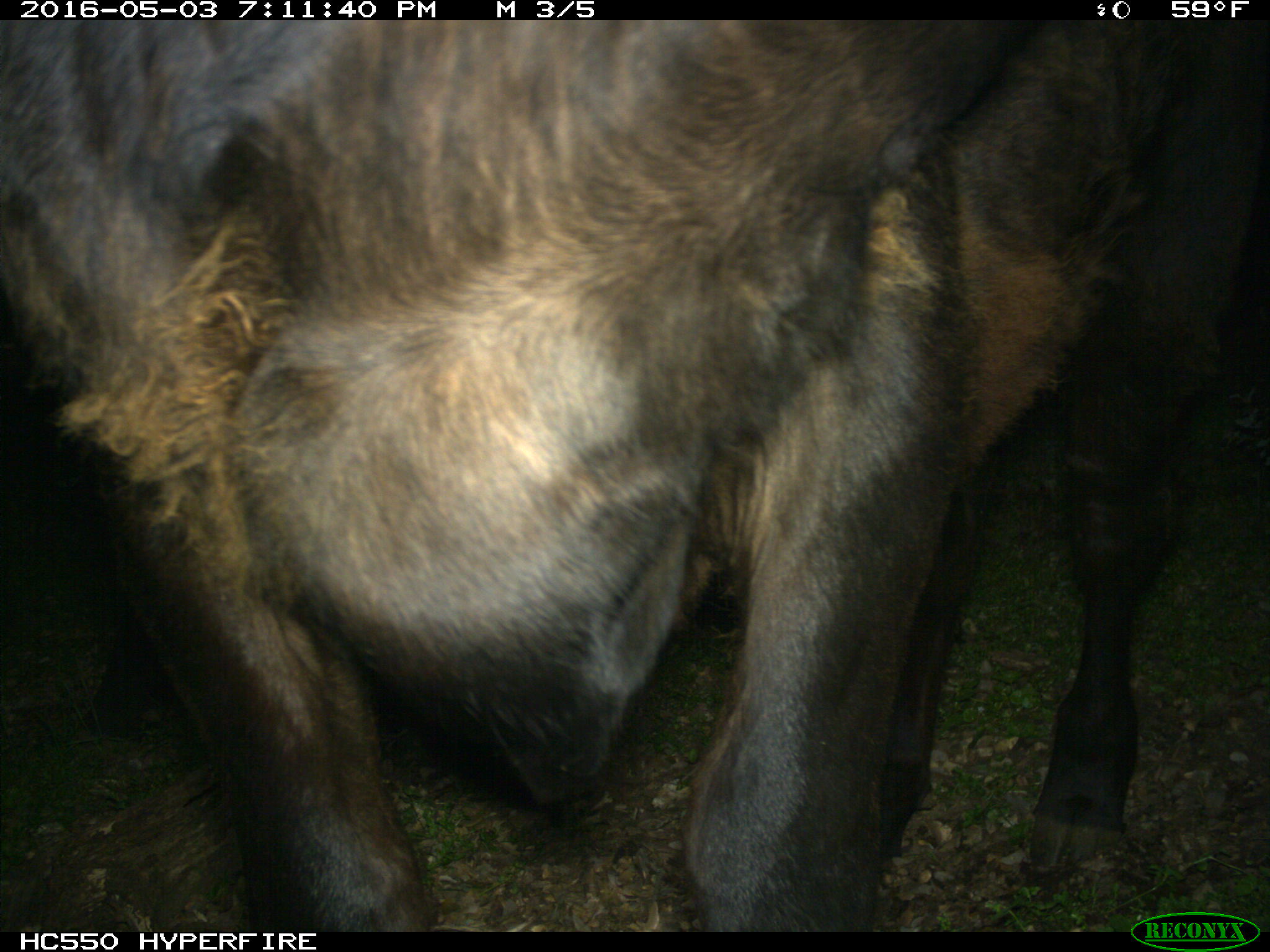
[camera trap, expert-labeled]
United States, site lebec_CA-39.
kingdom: Animalia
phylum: Chordata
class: Mammalia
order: Artiodactyla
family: Bovidae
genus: Bos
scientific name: Bos taurus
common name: domestic cow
Bos taurus (domestic cow).